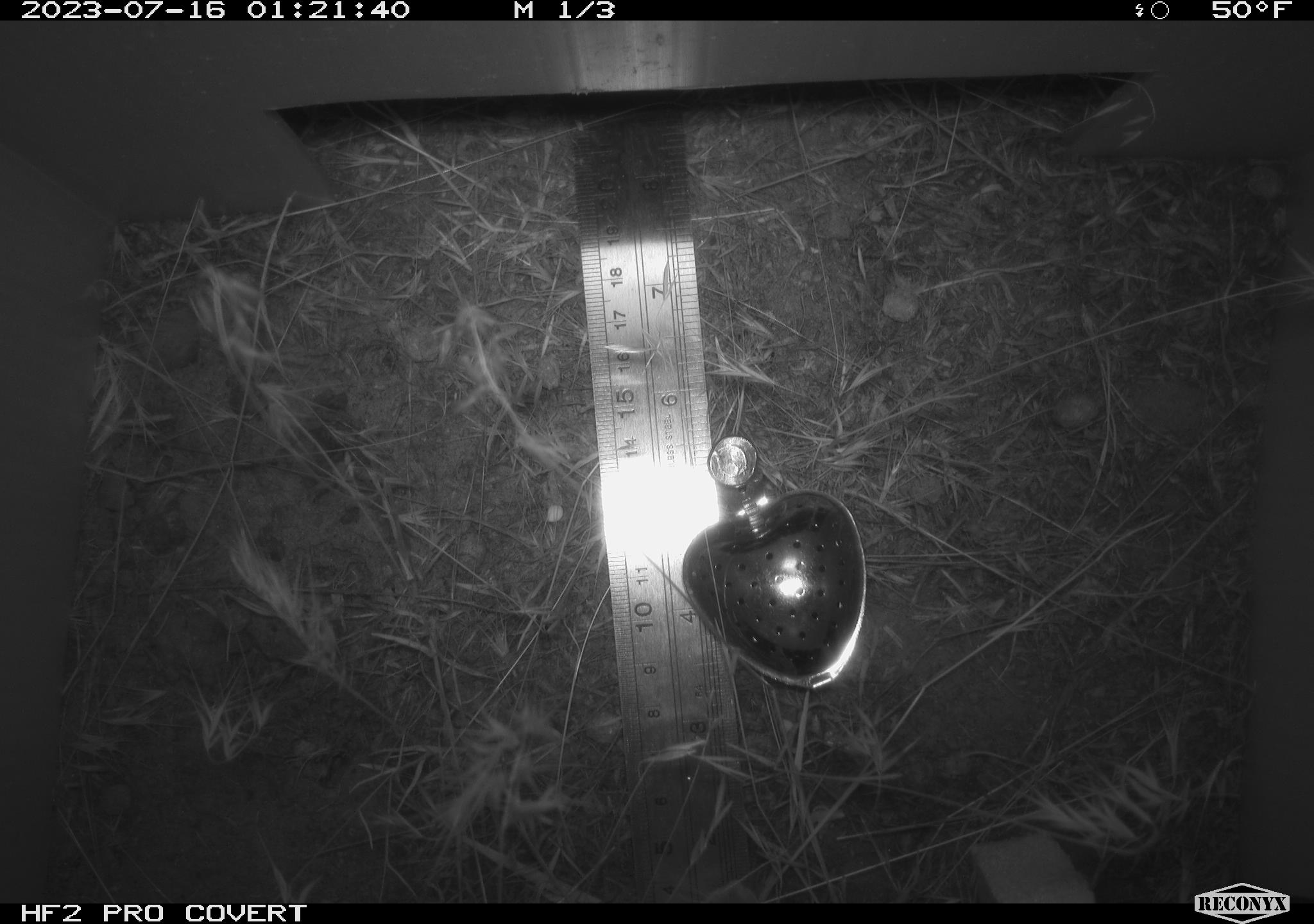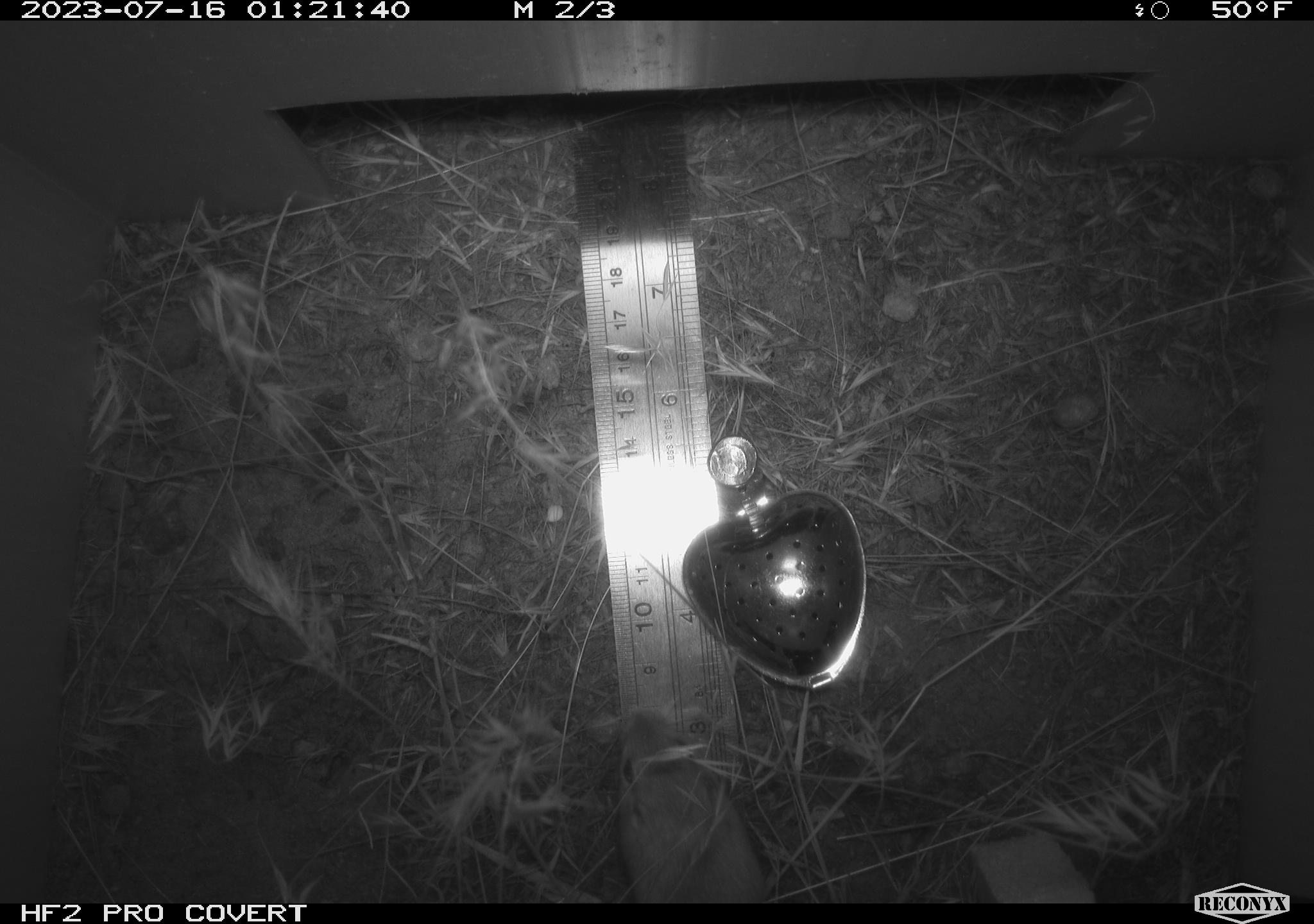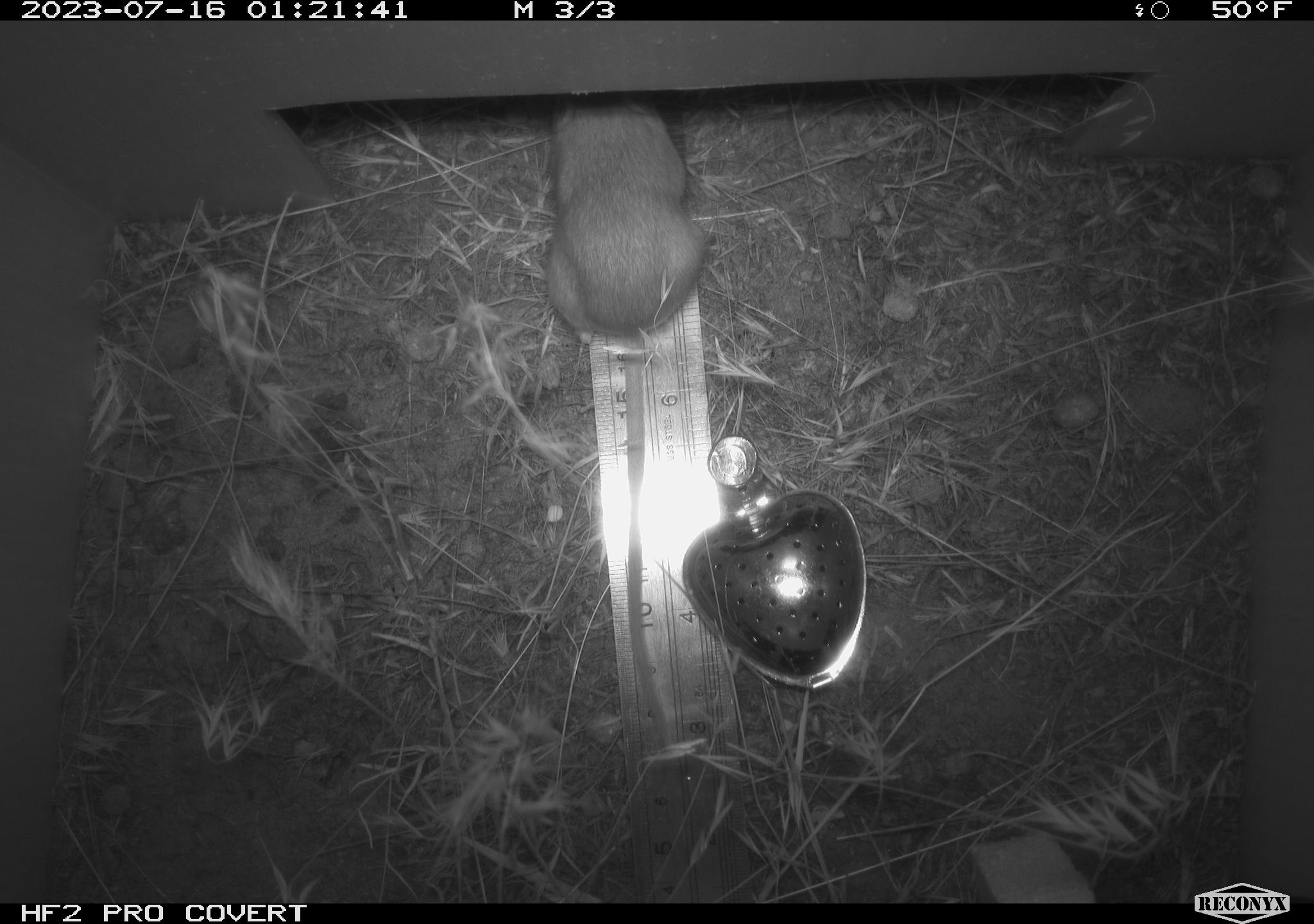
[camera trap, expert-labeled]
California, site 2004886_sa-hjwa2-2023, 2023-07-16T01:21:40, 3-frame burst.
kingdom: Animalia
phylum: Chordata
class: Mammalia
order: Rodentia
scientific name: Rodentia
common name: mouse species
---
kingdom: Animalia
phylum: Chordata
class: Mammalia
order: Rodentia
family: Heteromyidae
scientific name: Heteromyidae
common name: kangaroo rats and pocket mice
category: heteromyidae family